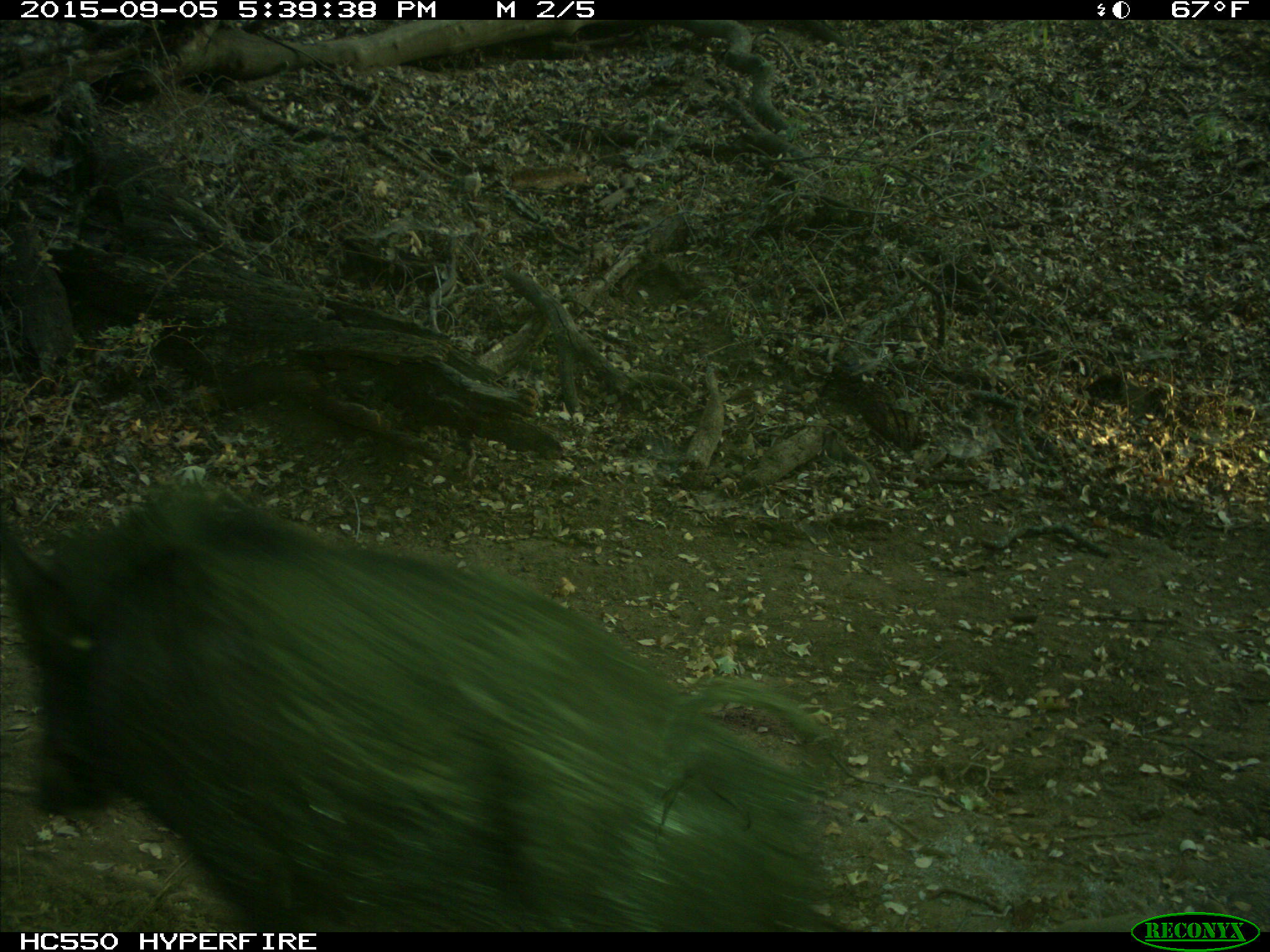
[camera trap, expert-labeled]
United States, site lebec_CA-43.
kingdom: Animalia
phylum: Chordata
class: Mammalia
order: Artiodactyla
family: Suidae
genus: Sus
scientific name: Sus scrofa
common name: wild boar